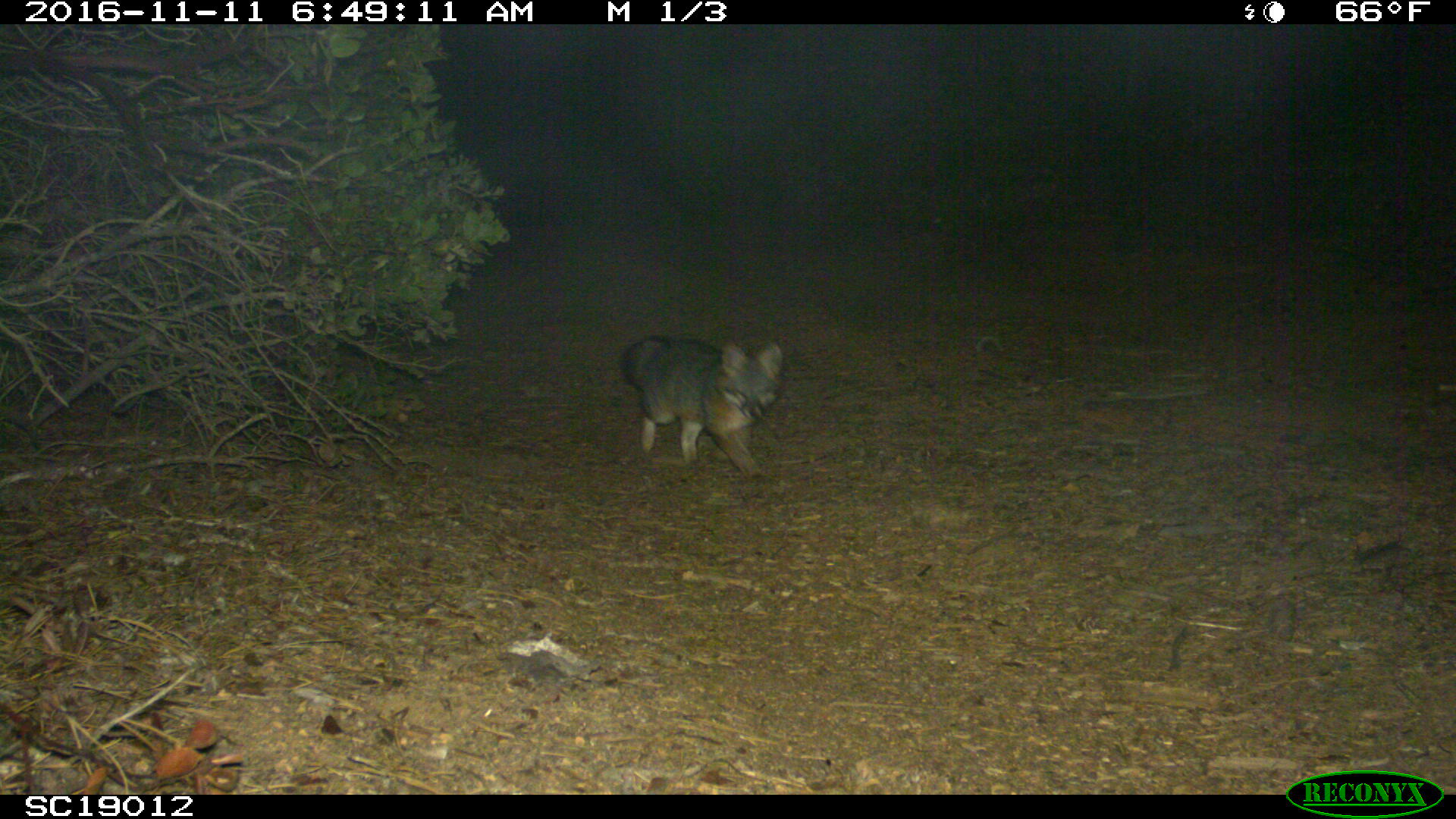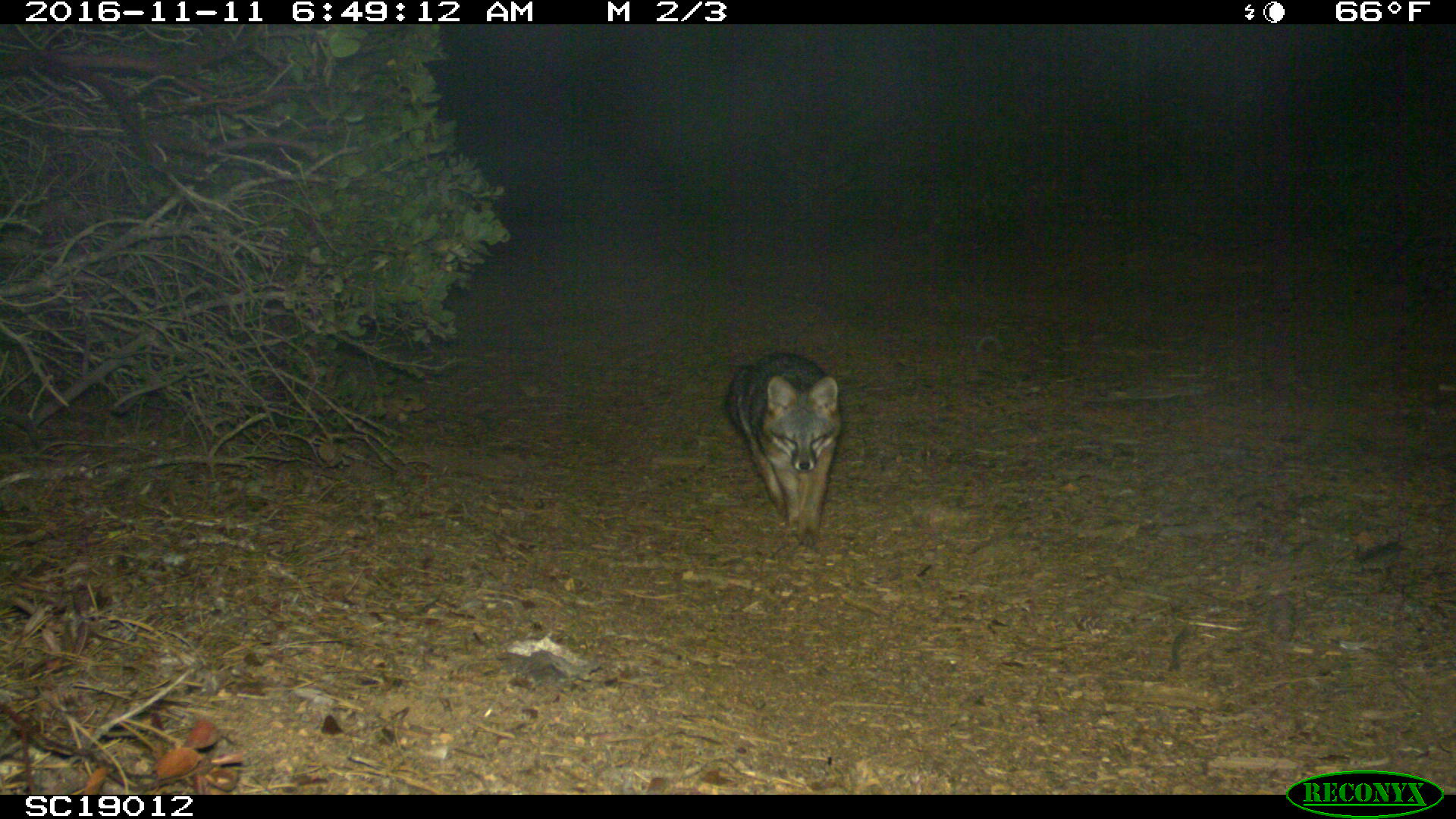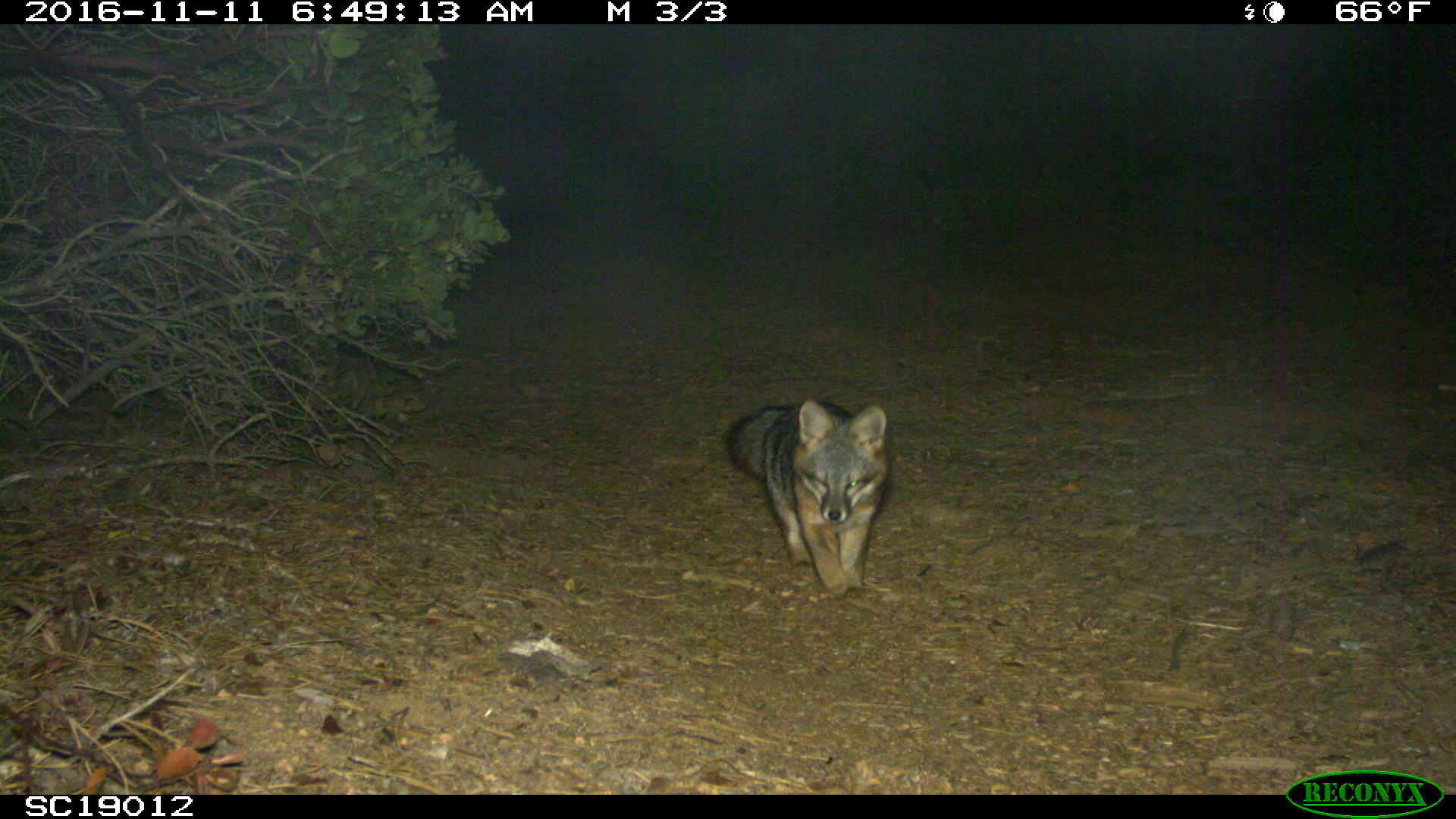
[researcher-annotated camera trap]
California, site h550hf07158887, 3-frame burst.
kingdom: Animalia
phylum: Chordata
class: Mammalia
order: Carnivora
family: Canidae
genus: Urocyon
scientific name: Urocyon littoralis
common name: island fox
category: fox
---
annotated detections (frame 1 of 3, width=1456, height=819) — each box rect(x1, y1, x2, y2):
fox: rect(617, 335, 783, 484)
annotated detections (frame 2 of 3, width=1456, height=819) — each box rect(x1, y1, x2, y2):
fox: rect(726, 352, 839, 547)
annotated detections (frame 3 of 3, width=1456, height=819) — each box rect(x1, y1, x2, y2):
fox: rect(724, 397, 890, 597)